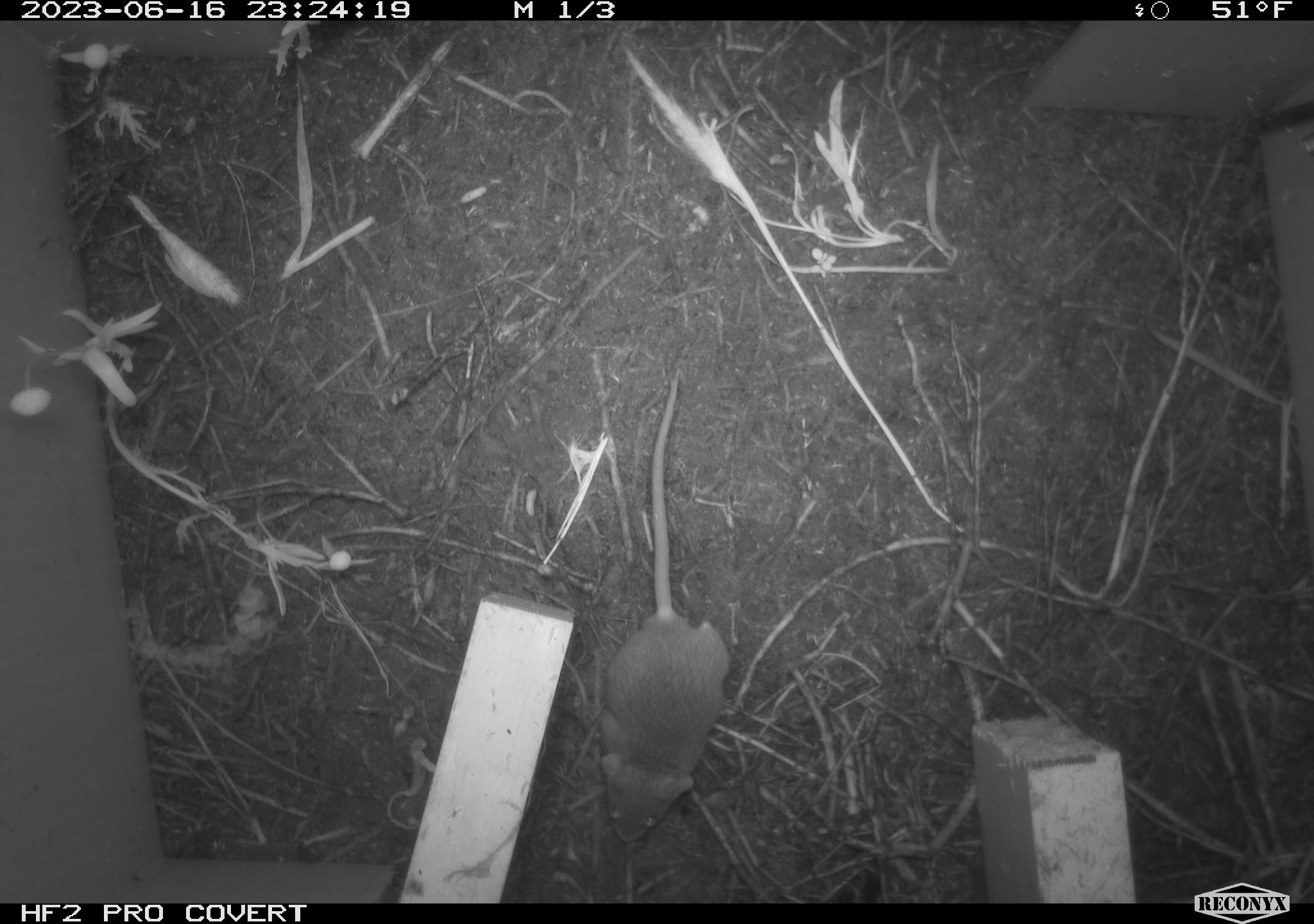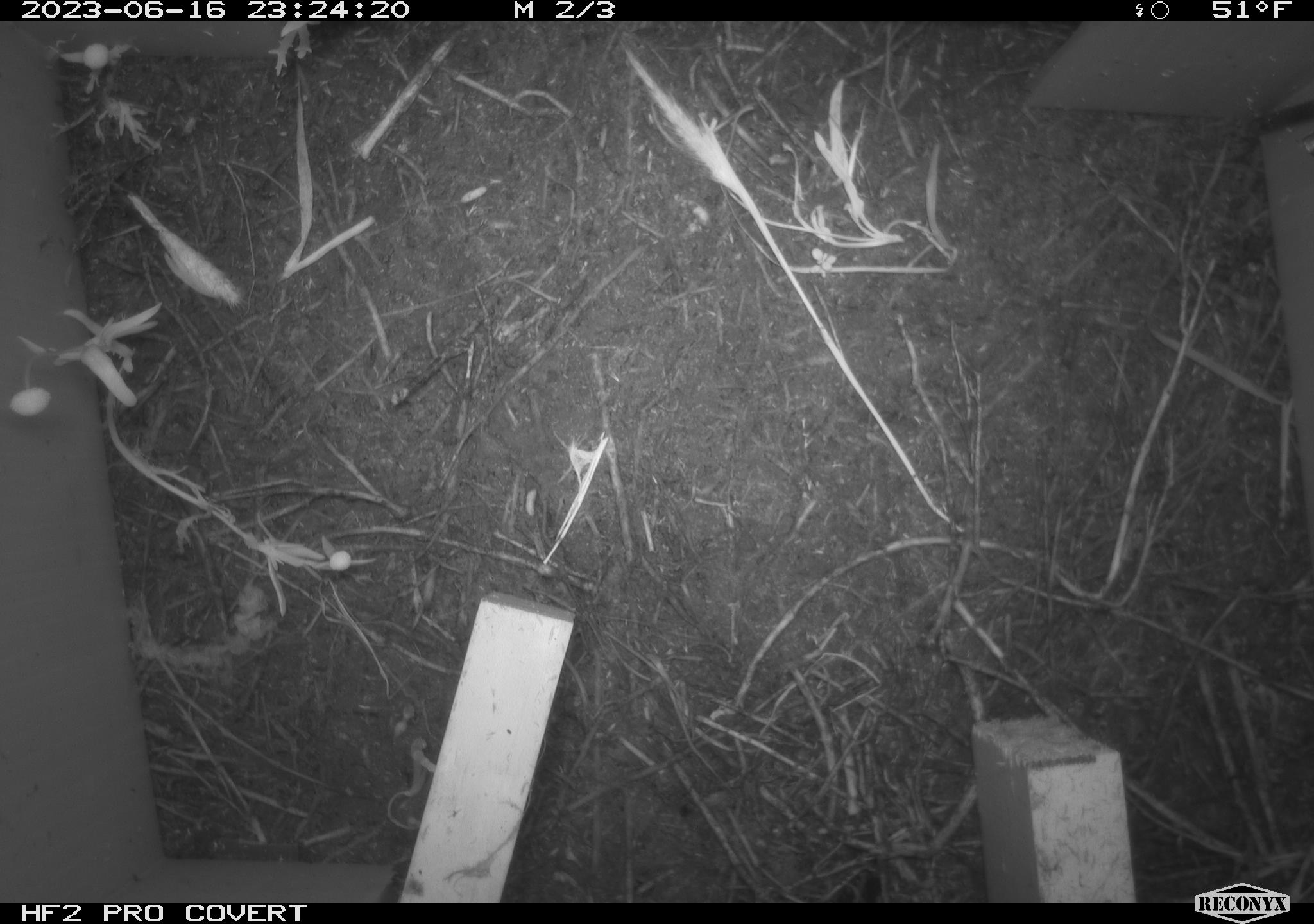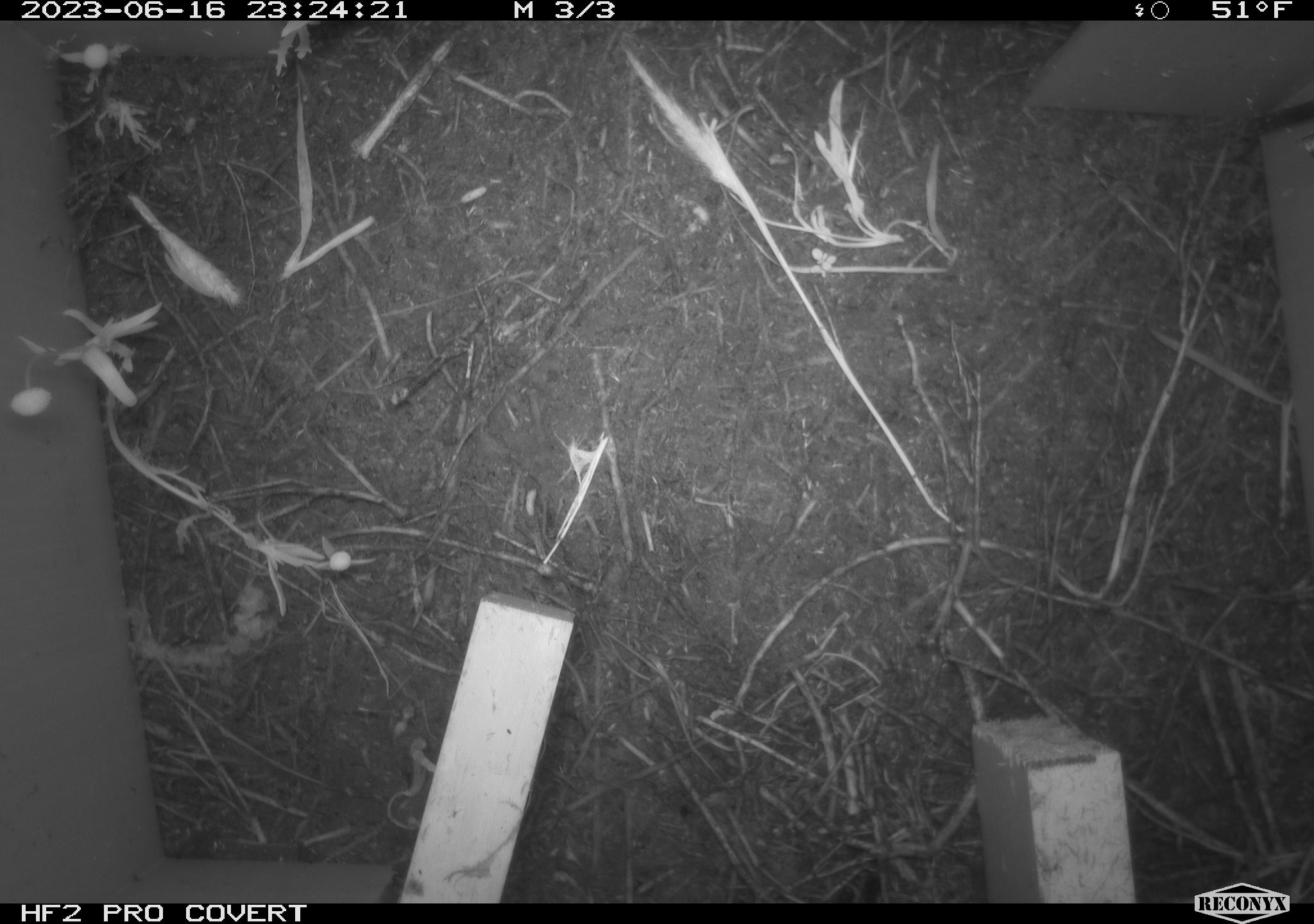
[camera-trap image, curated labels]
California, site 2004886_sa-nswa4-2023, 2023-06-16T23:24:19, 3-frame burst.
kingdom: Animalia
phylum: Chordata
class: Mammalia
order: Rodentia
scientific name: Rodentia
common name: mouse species